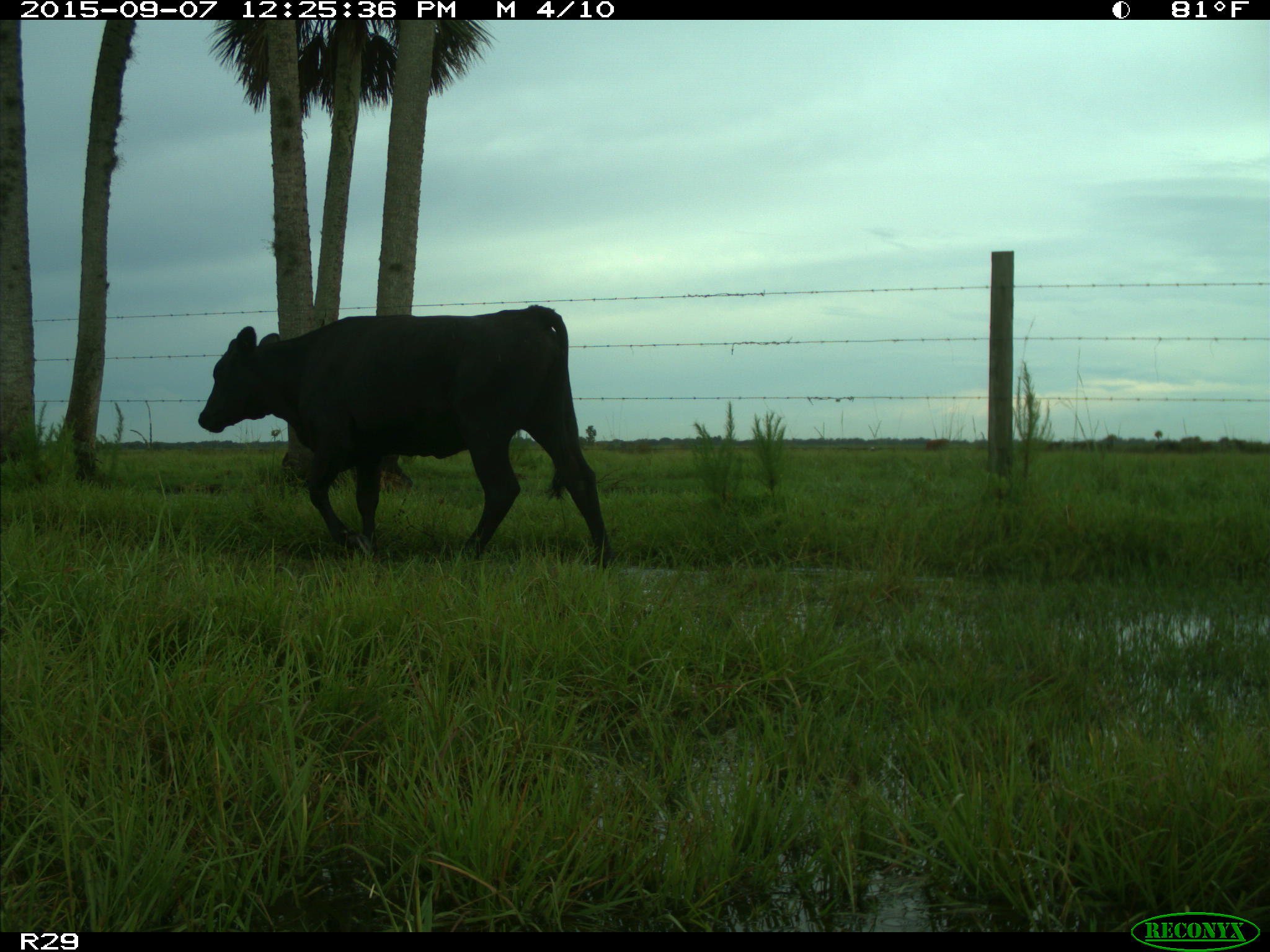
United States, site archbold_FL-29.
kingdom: Animalia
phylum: Chordata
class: Mammalia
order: Artiodactyla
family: Bovidae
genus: Bos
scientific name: Bos taurus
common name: domestic cow